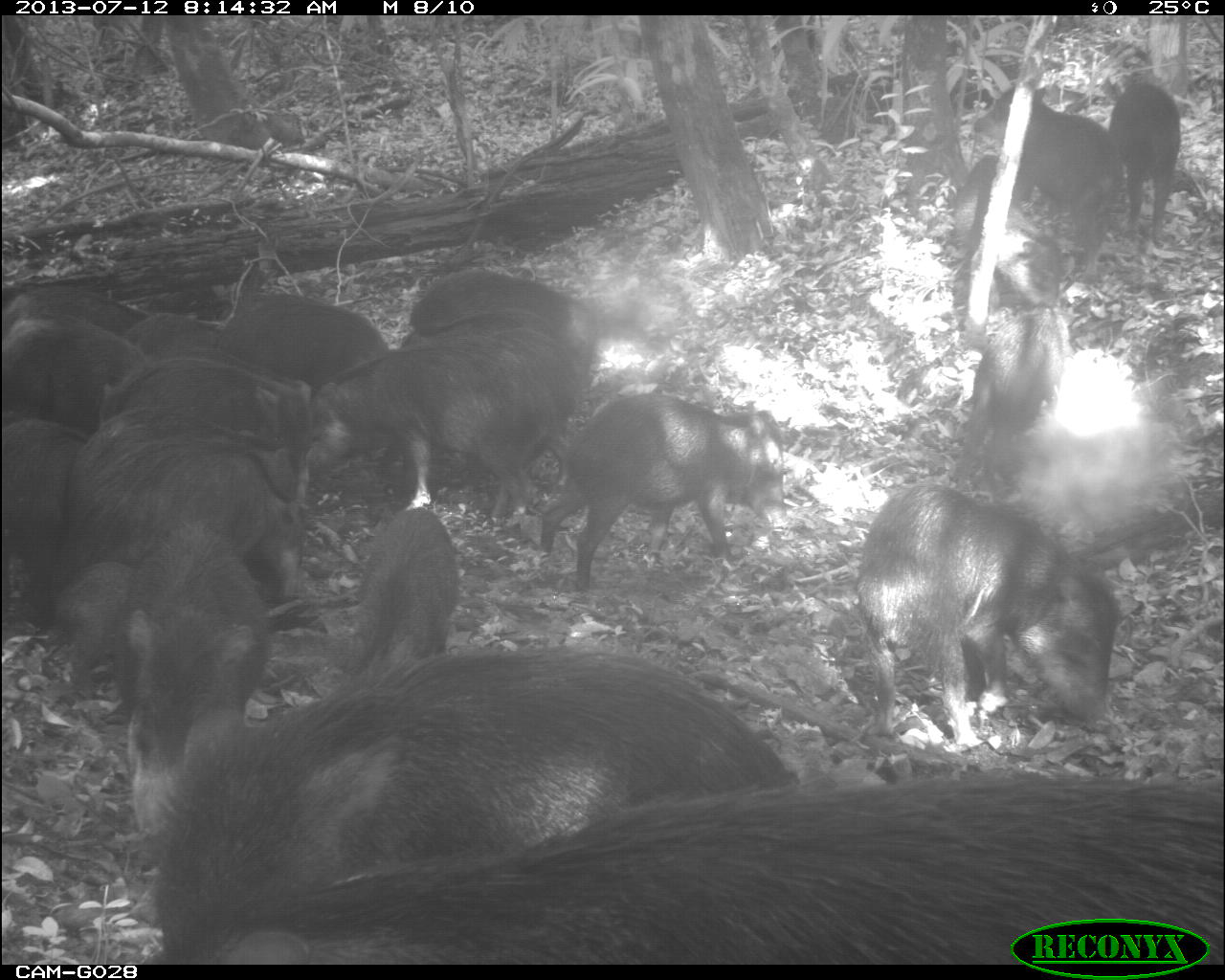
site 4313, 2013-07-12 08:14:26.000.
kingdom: Animalia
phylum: Chordata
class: Mammalia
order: Artiodactyla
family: Tayassuidae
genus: Tayassu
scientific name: Tayassu pecari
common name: white-lipped peccary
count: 20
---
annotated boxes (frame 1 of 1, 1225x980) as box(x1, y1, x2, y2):
group: box(0, 78, 1225, 965)